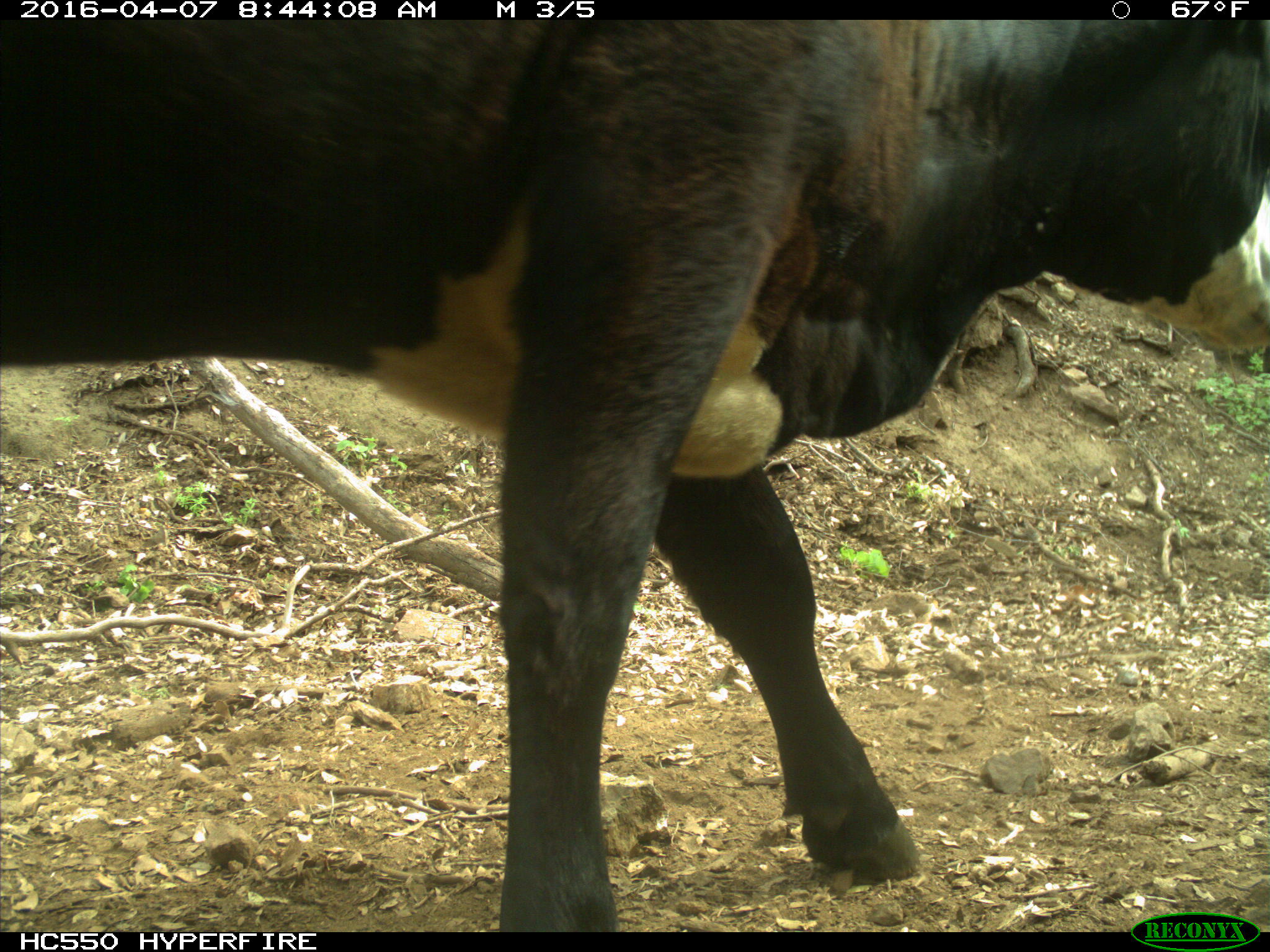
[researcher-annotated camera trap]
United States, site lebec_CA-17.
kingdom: Animalia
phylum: Chordata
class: Mammalia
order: Artiodactyla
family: Bovidae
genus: Bos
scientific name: Bos taurus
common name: domestic cow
Bos taurus (domestic cow).